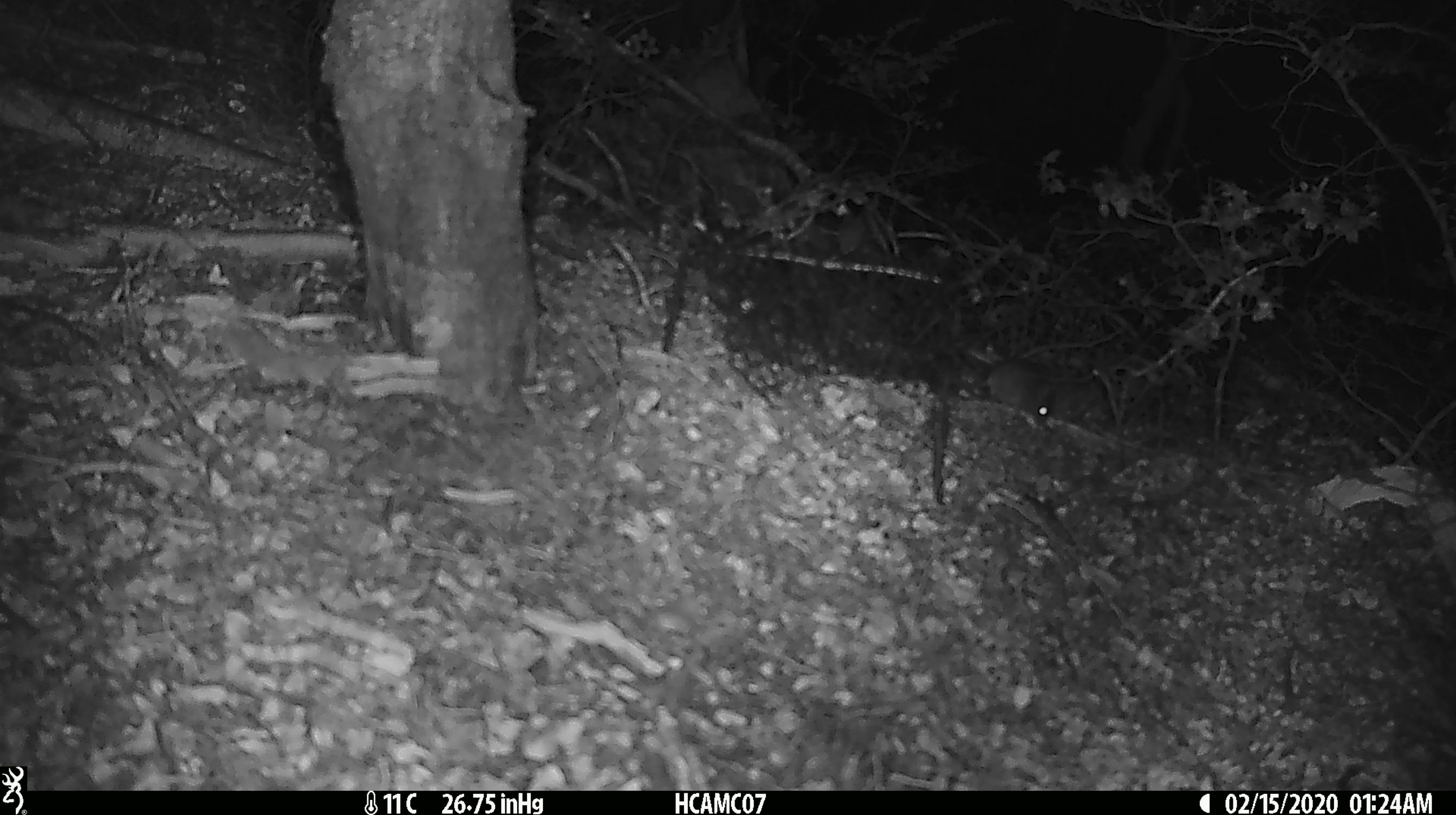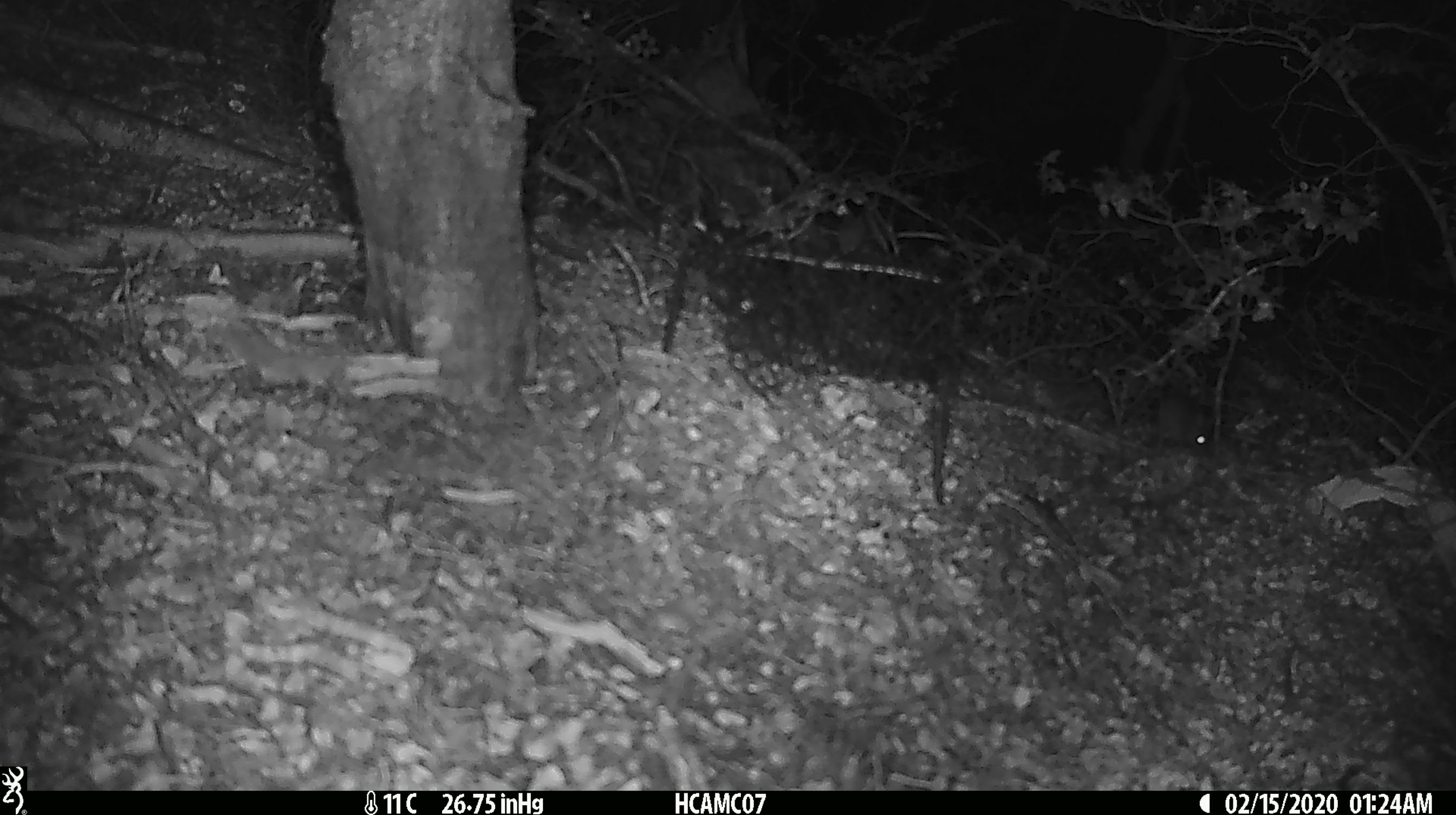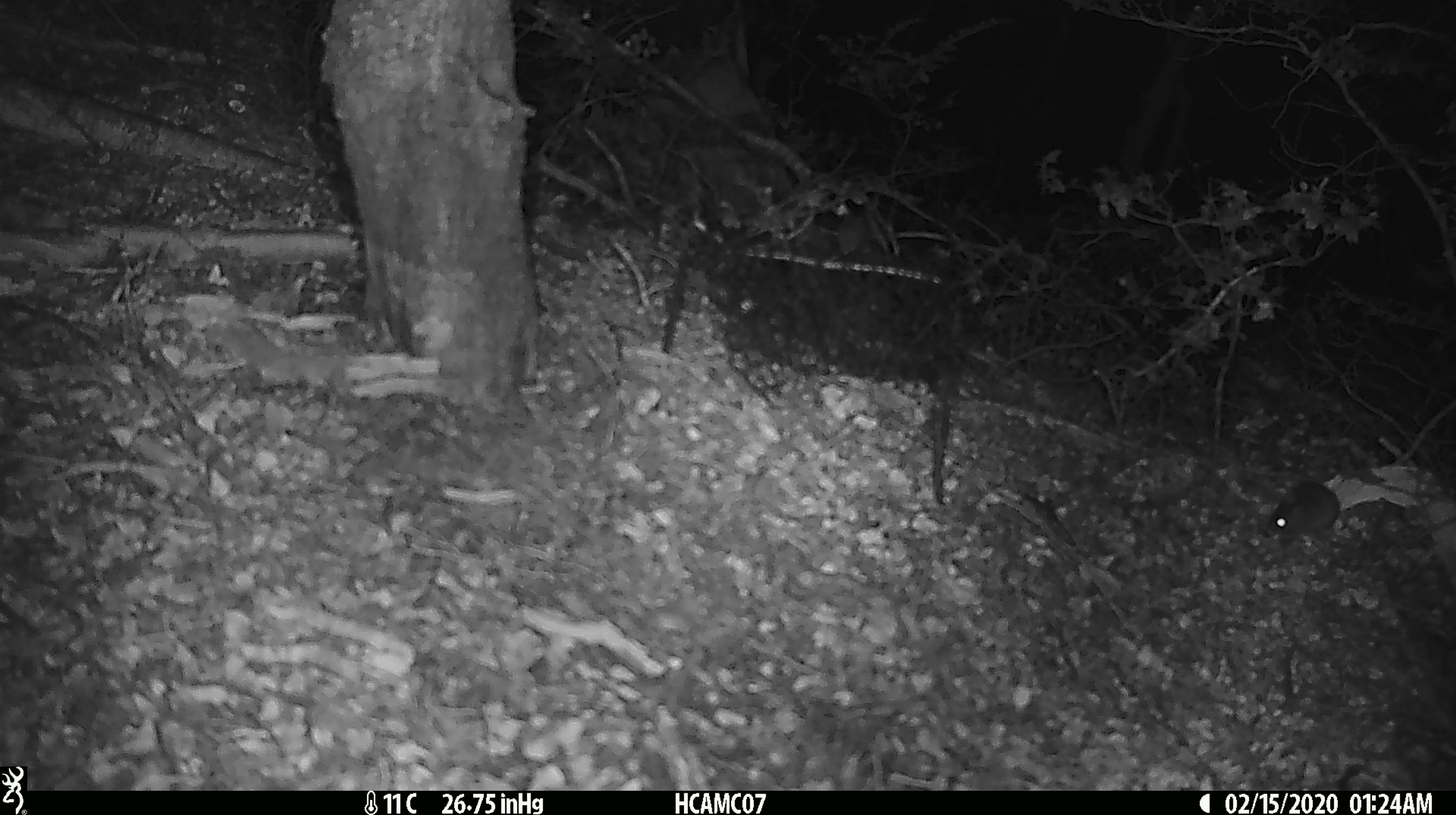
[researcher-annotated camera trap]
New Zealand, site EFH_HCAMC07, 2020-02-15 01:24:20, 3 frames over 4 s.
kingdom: Animalia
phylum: Chordata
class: Mammalia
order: Rodentia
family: Muridae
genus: Mus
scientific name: Mus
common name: mouse